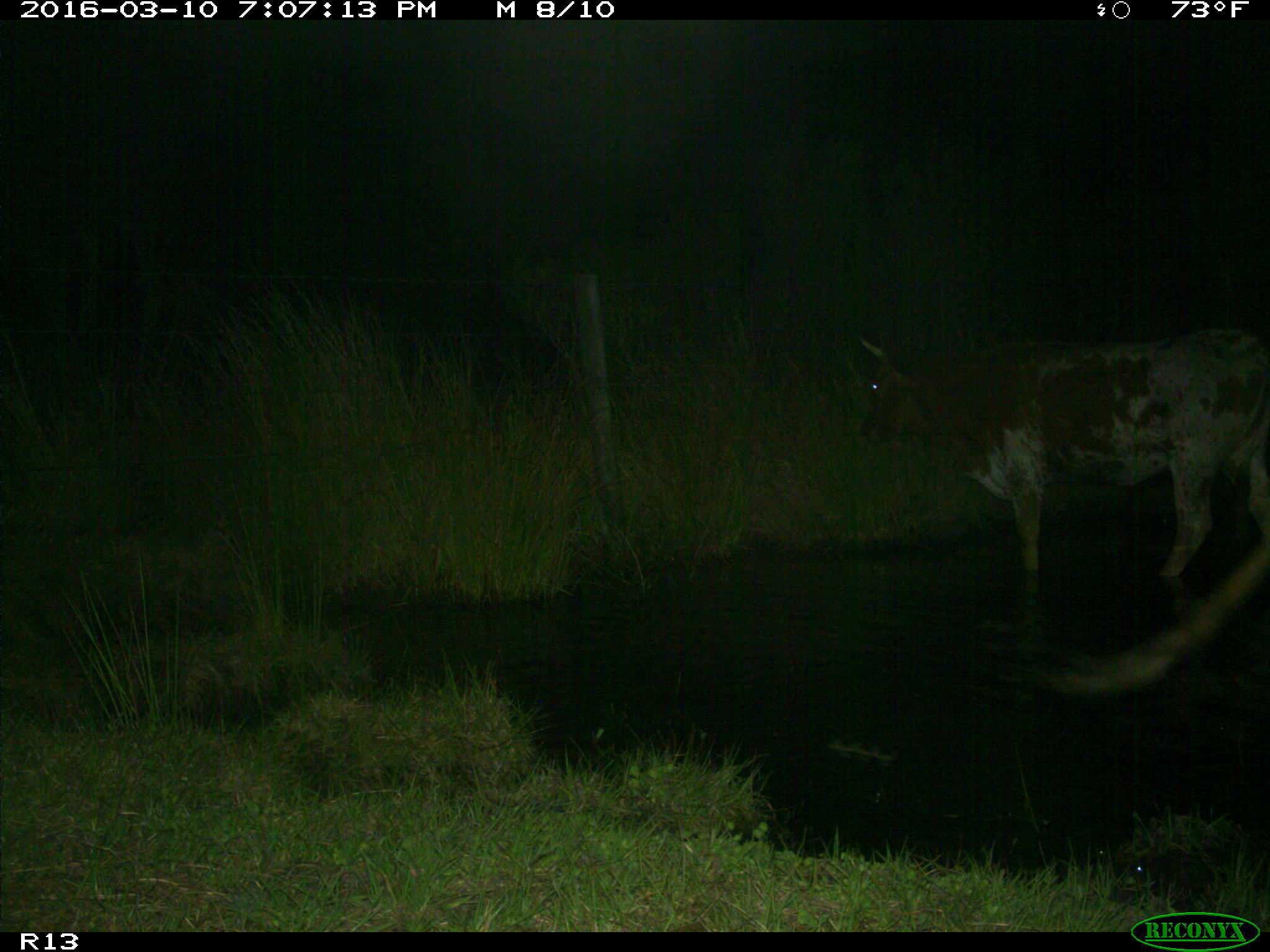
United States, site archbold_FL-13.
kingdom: Animalia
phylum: Chordata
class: Mammalia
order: Artiodactyla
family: Bovidae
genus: Bos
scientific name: Bos taurus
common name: domestic cow